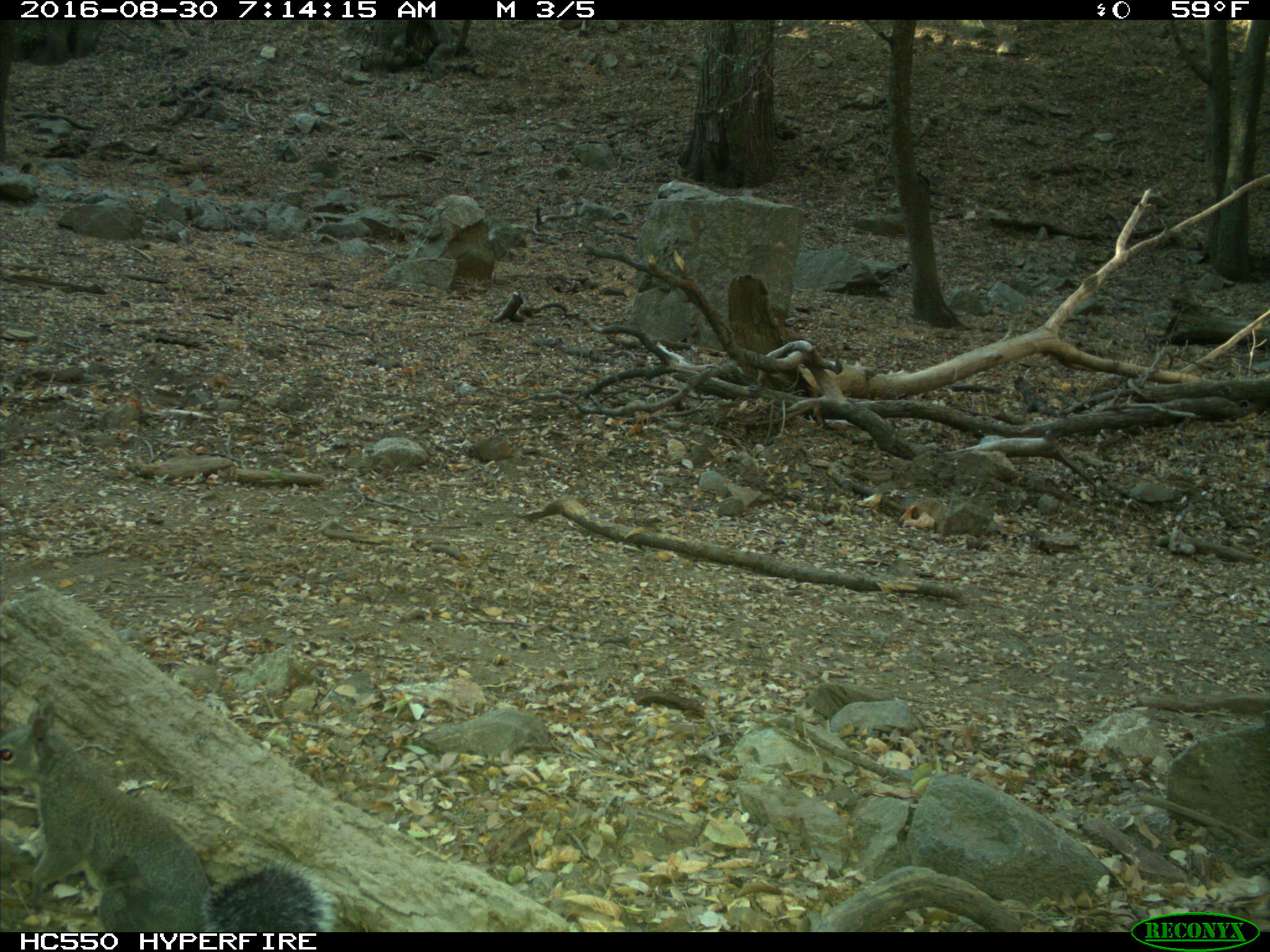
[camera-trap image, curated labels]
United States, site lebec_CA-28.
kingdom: Animalia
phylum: Chordata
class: Mammalia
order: Rodentia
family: Sciuridae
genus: Sciurus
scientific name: Sciurus carolinensis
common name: eastern gray squirrel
Sciurus carolinensis (eastern gray squirrel).